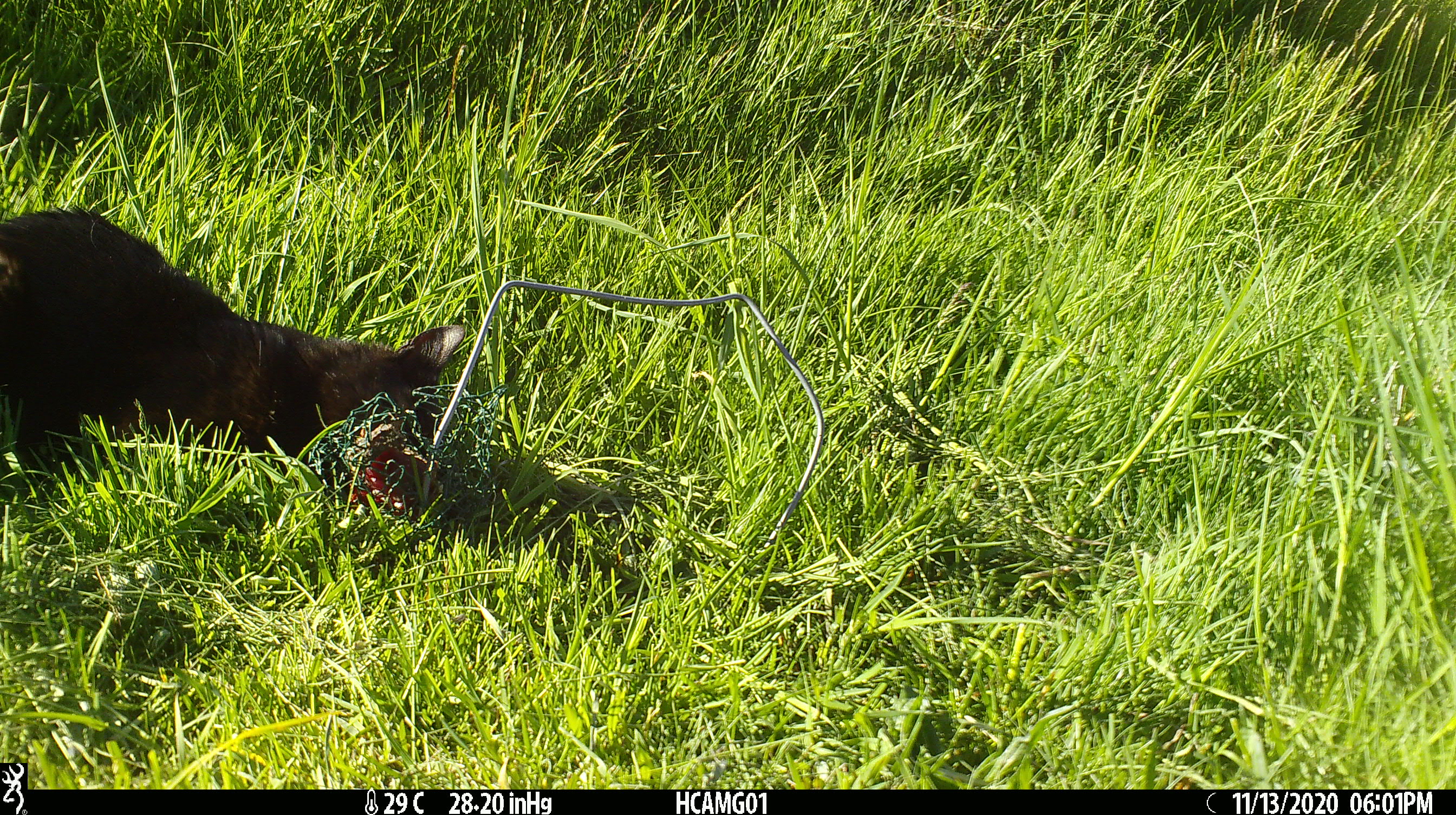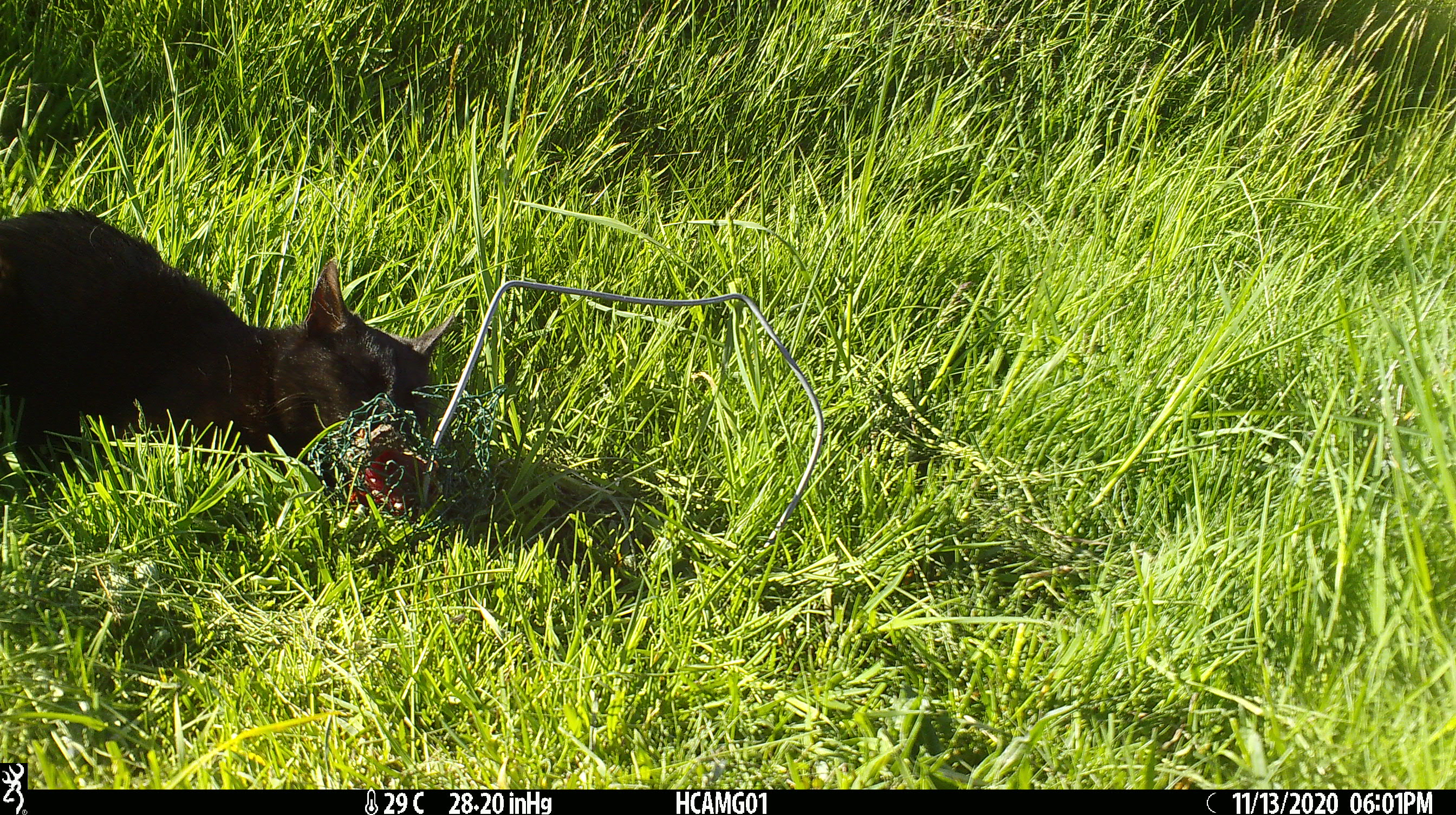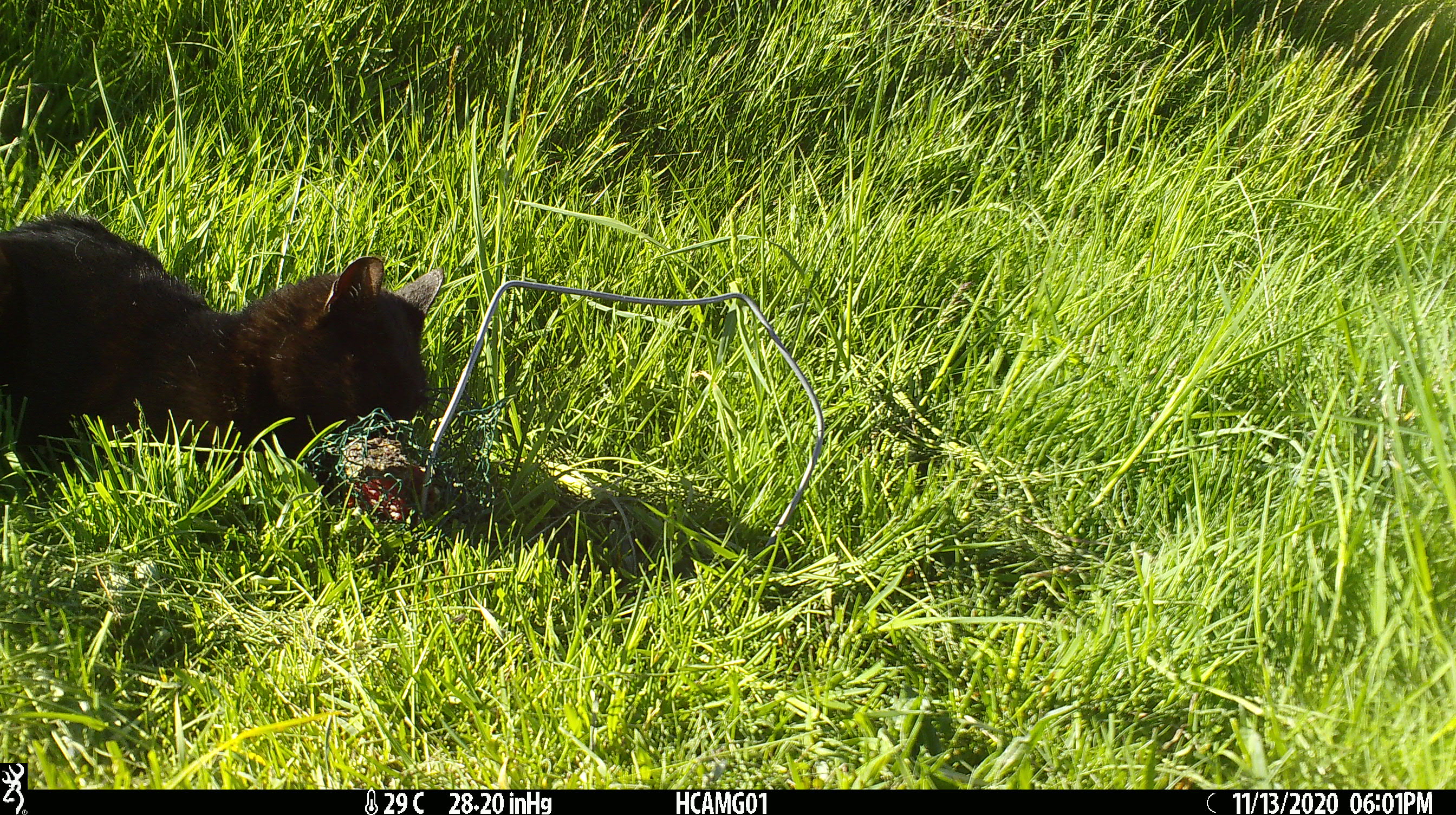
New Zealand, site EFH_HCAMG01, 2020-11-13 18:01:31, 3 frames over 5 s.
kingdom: Animalia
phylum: Chordata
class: Mammalia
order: Carnivora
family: Felidae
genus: Felis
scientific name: Felis catus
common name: domestic cat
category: cat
Cat (domestic cat) (Felis catus).